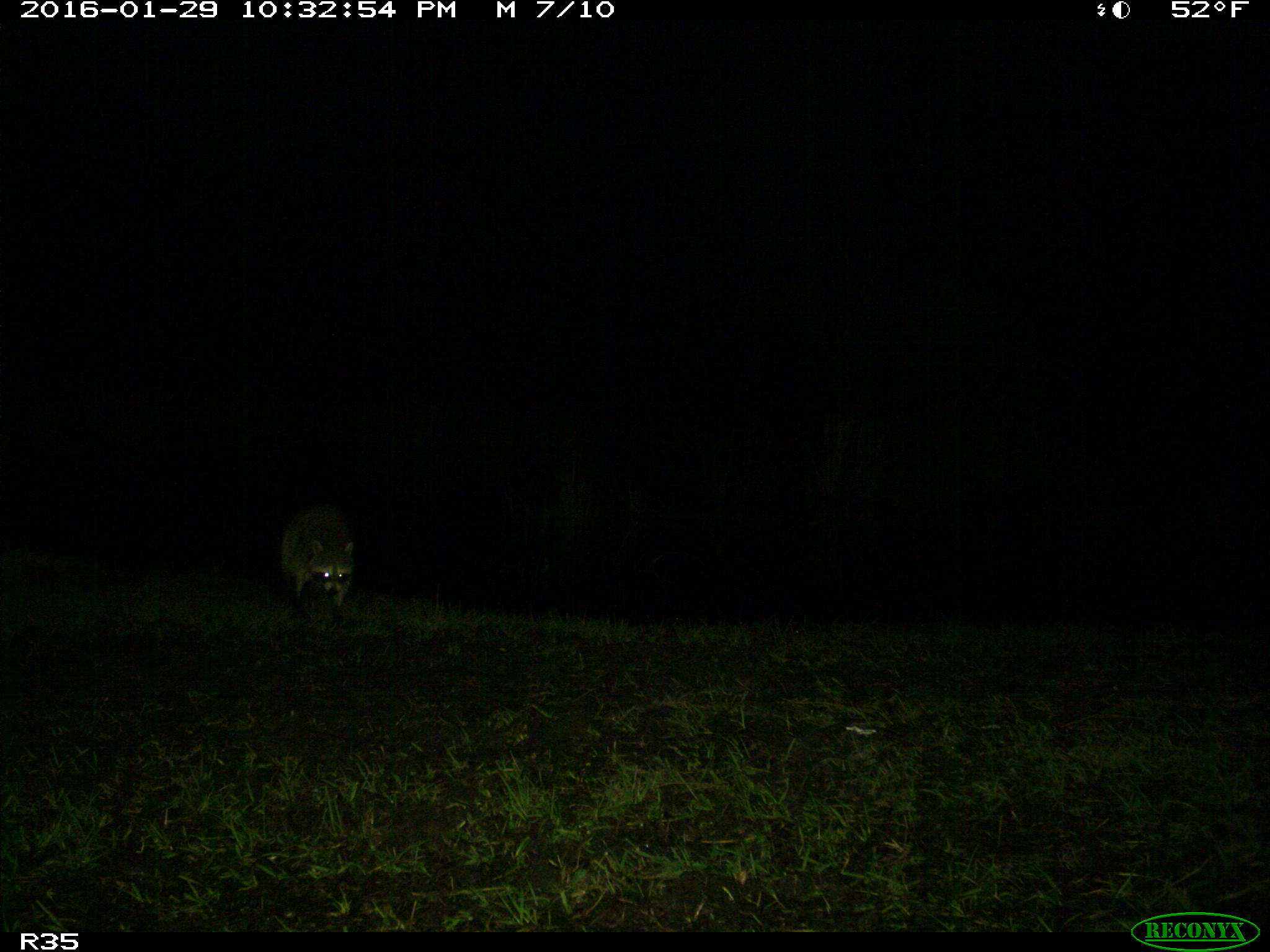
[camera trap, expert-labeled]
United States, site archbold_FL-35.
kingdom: Animalia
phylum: Chordata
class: Mammalia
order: Carnivora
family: Procyonidae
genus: Procyon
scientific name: Procyon lotor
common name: common raccoon